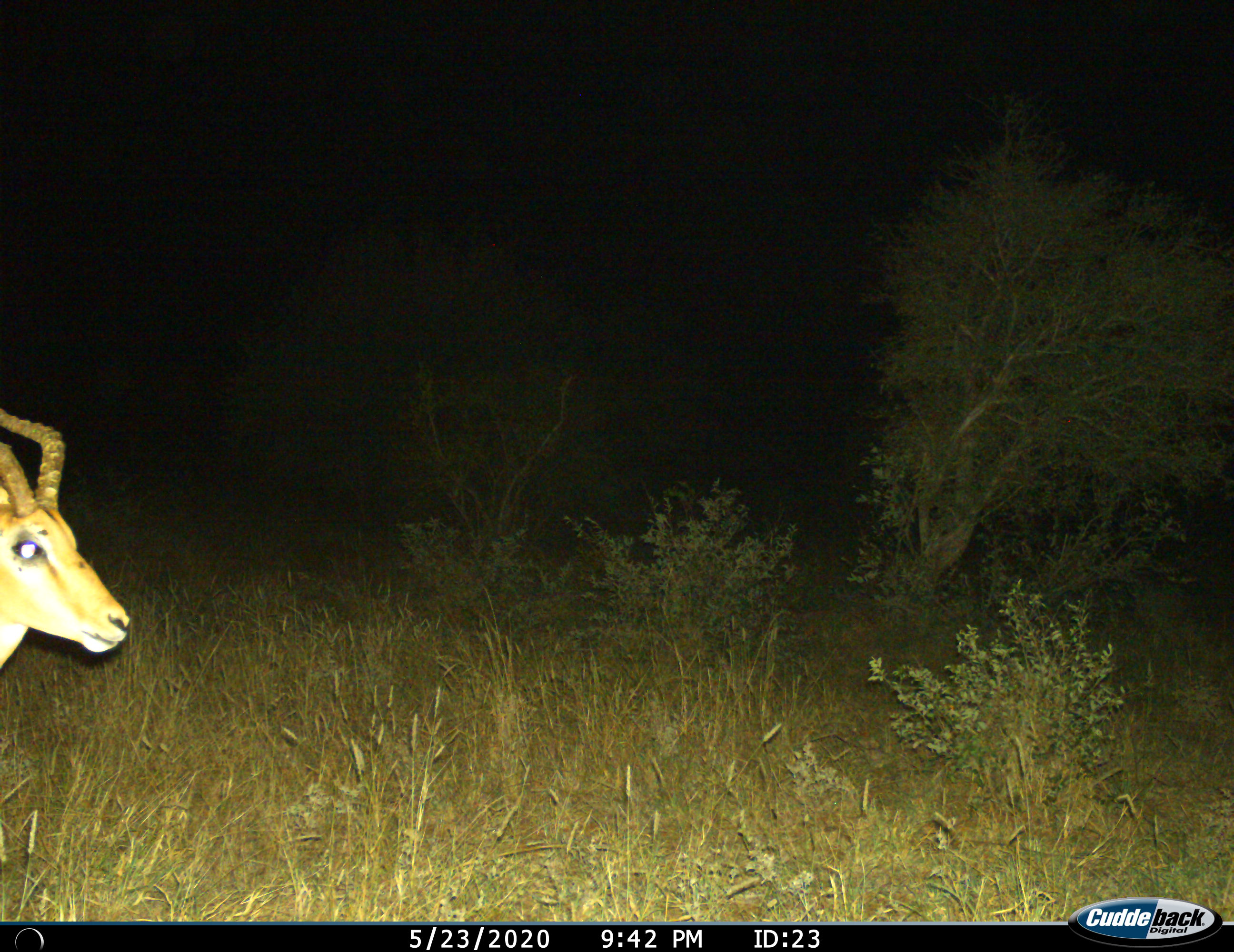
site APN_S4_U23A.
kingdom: Animalia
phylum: Chordata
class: Mammalia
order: Artiodactyla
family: Bovidae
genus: Aepyceros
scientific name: Aepyceros melampus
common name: impala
Impala (Aepyceros melampus), count 1. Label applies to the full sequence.